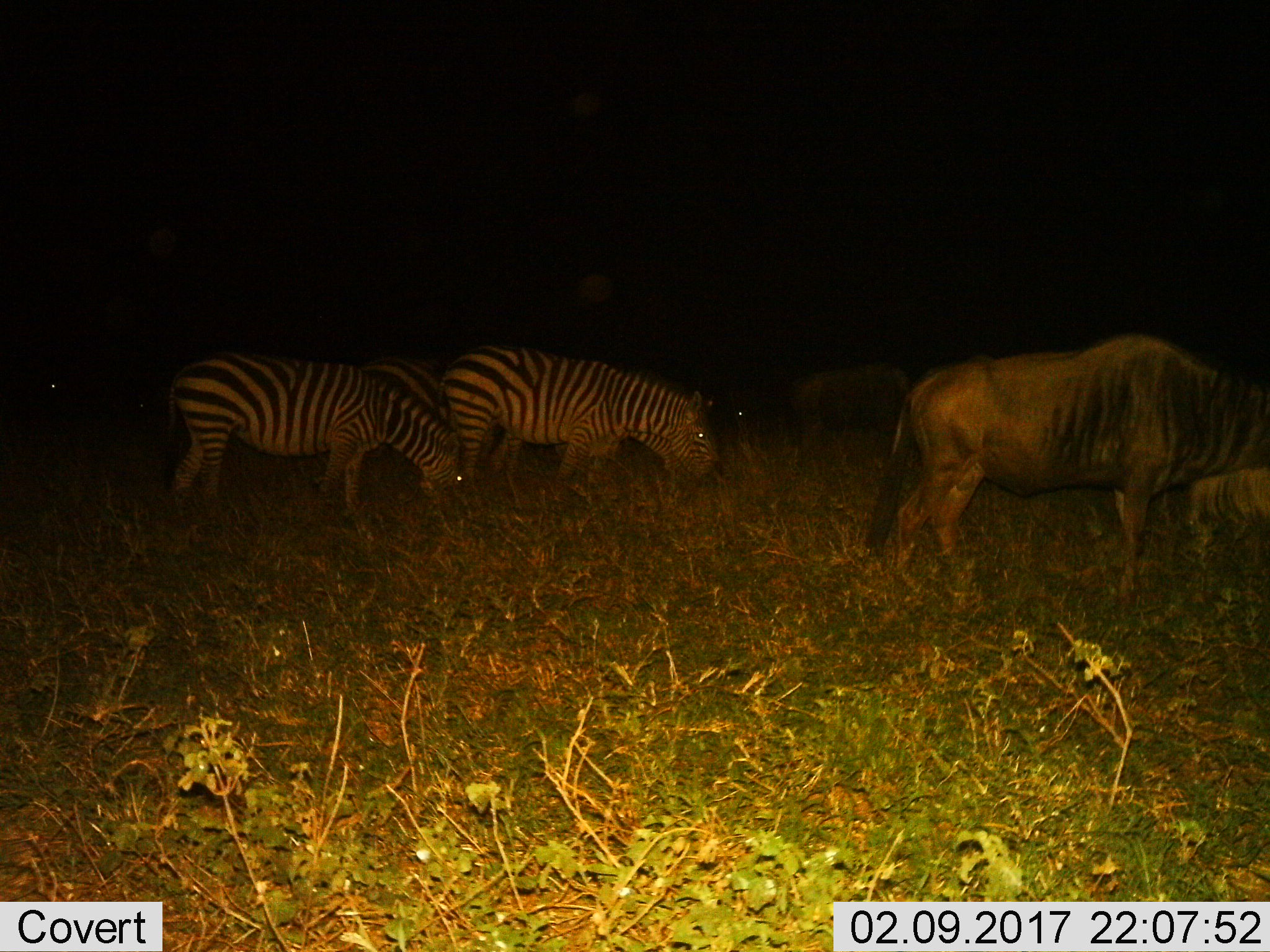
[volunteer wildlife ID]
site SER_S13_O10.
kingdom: Animalia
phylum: Chordata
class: Mammalia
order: Artiodactyla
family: Bovidae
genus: Connochaetes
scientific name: Connochaetes taurinus taurinus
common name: blue wildebeest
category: wildebeestblue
Wildebeestblue (blue wildebeest) (Connochaetes taurinus taurinus), count 3. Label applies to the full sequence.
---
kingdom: Animalia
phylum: Chordata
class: Mammalia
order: Perissodactyla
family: Equidae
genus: Equus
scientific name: Equus quagga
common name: plains zebra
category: zebraplains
Zebraplains (plains zebra) (Equus quagga), count 3. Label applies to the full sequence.